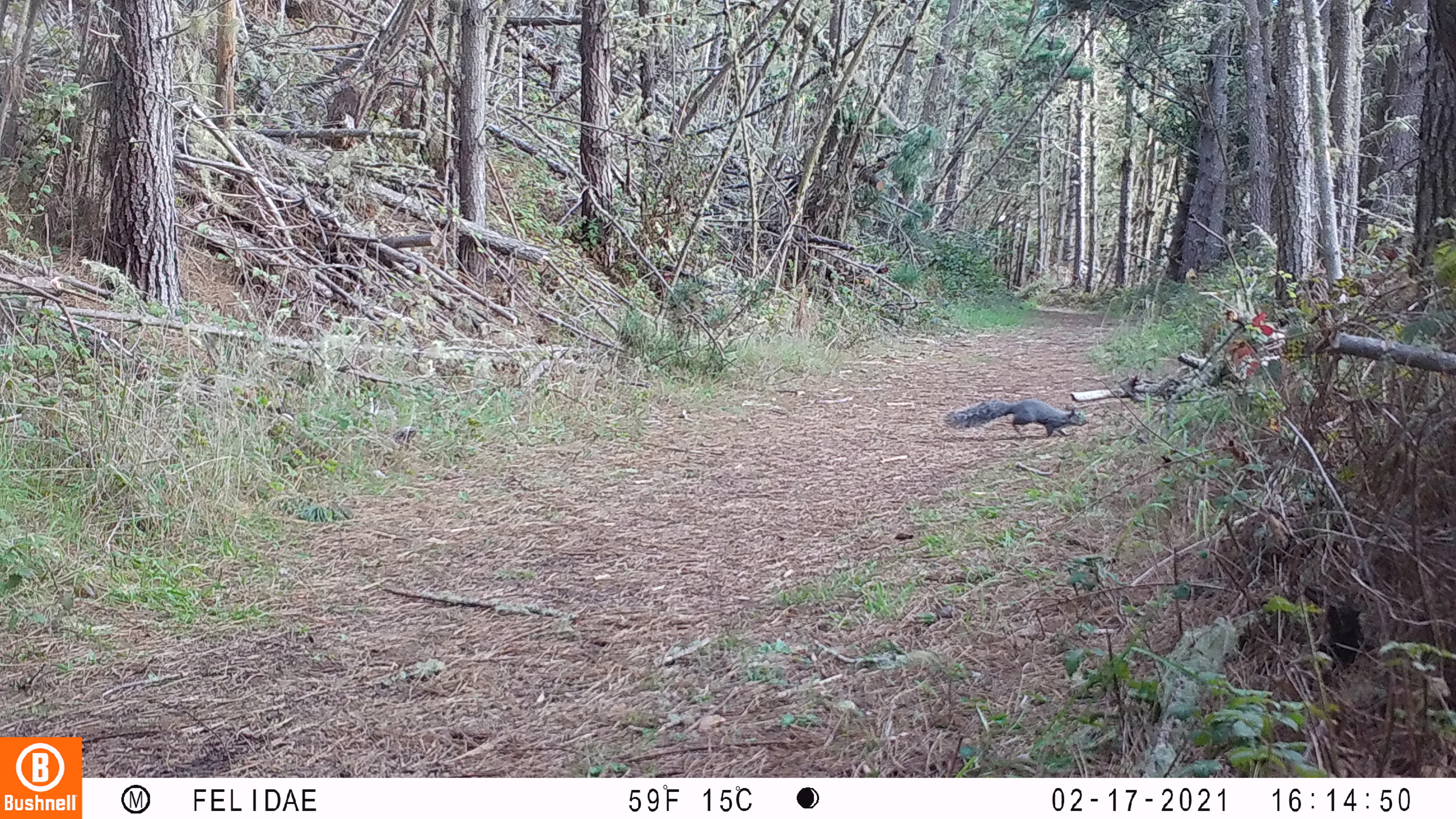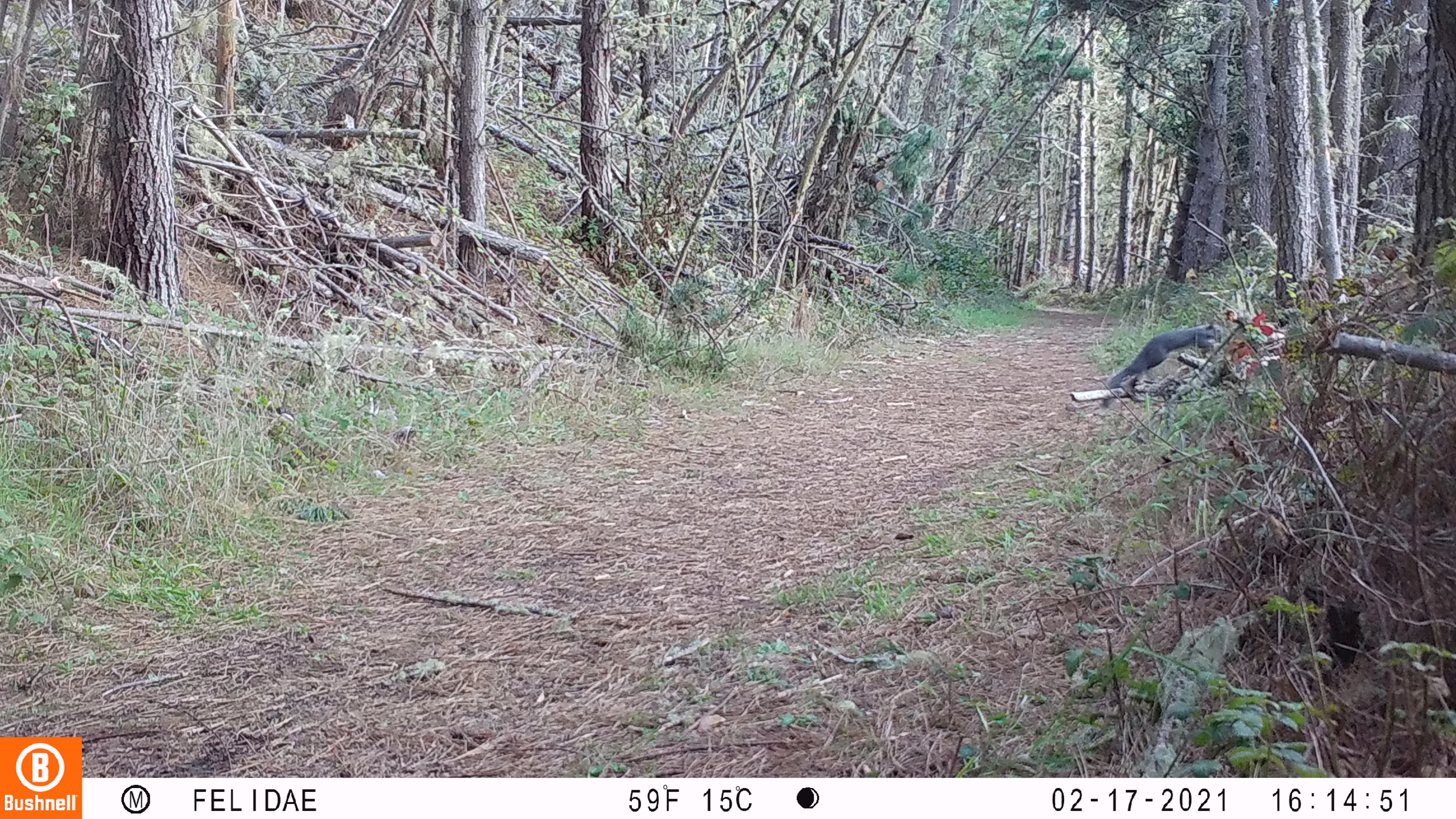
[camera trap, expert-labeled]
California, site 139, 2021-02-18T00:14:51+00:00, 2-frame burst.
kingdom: Animalia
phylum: Chordata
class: Mammalia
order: Rodentia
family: Sciuridae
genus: Sciurus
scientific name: Sciurus griseus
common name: western gray squirrel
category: western grey squirrel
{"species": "western grey squirrel (western gray squirrel) (Sciurus griseus)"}